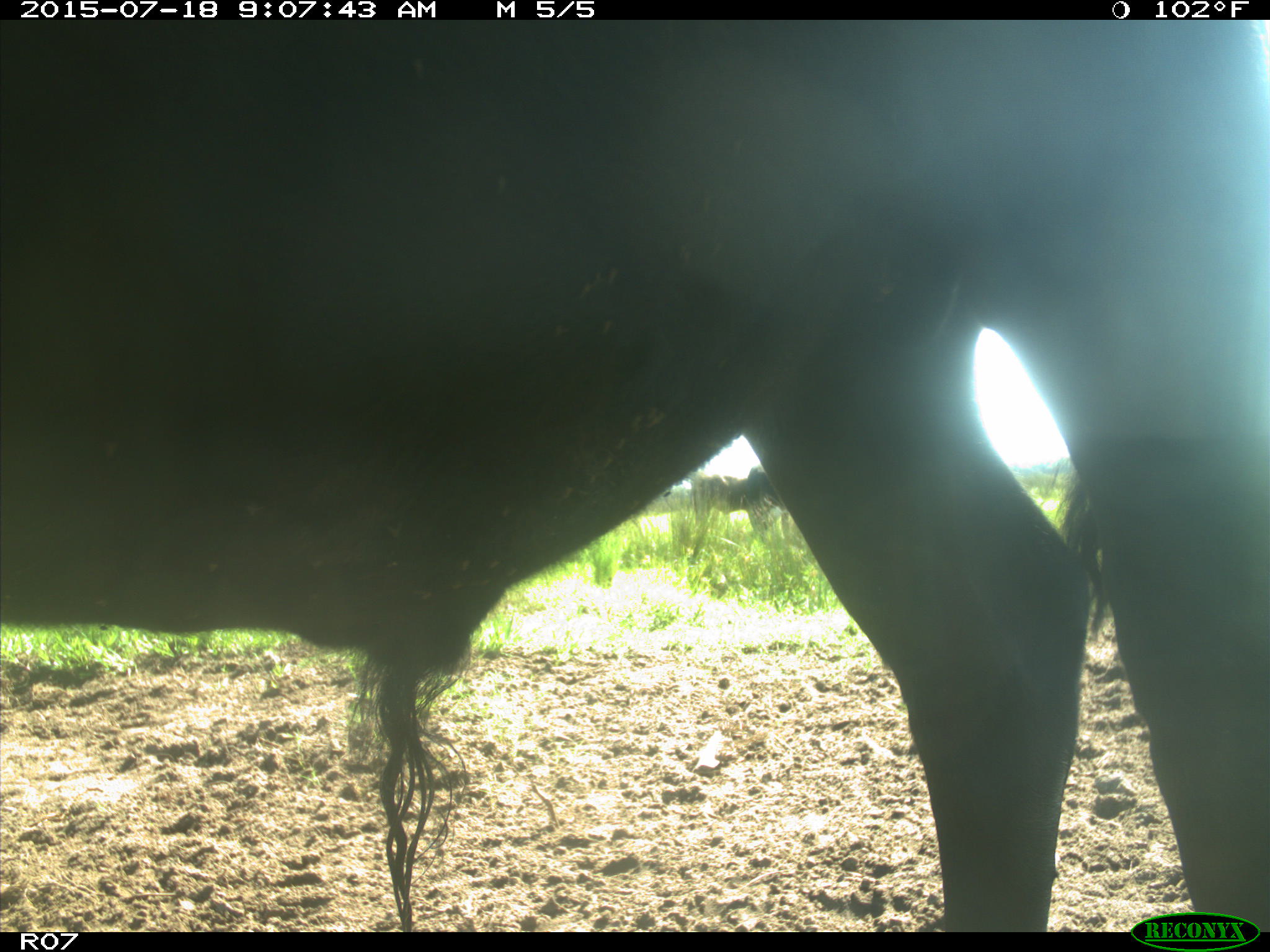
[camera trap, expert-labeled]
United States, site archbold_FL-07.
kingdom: Animalia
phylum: Chordata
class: Mammalia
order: Artiodactyla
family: Bovidae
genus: Bos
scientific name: Bos taurus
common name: domestic cow